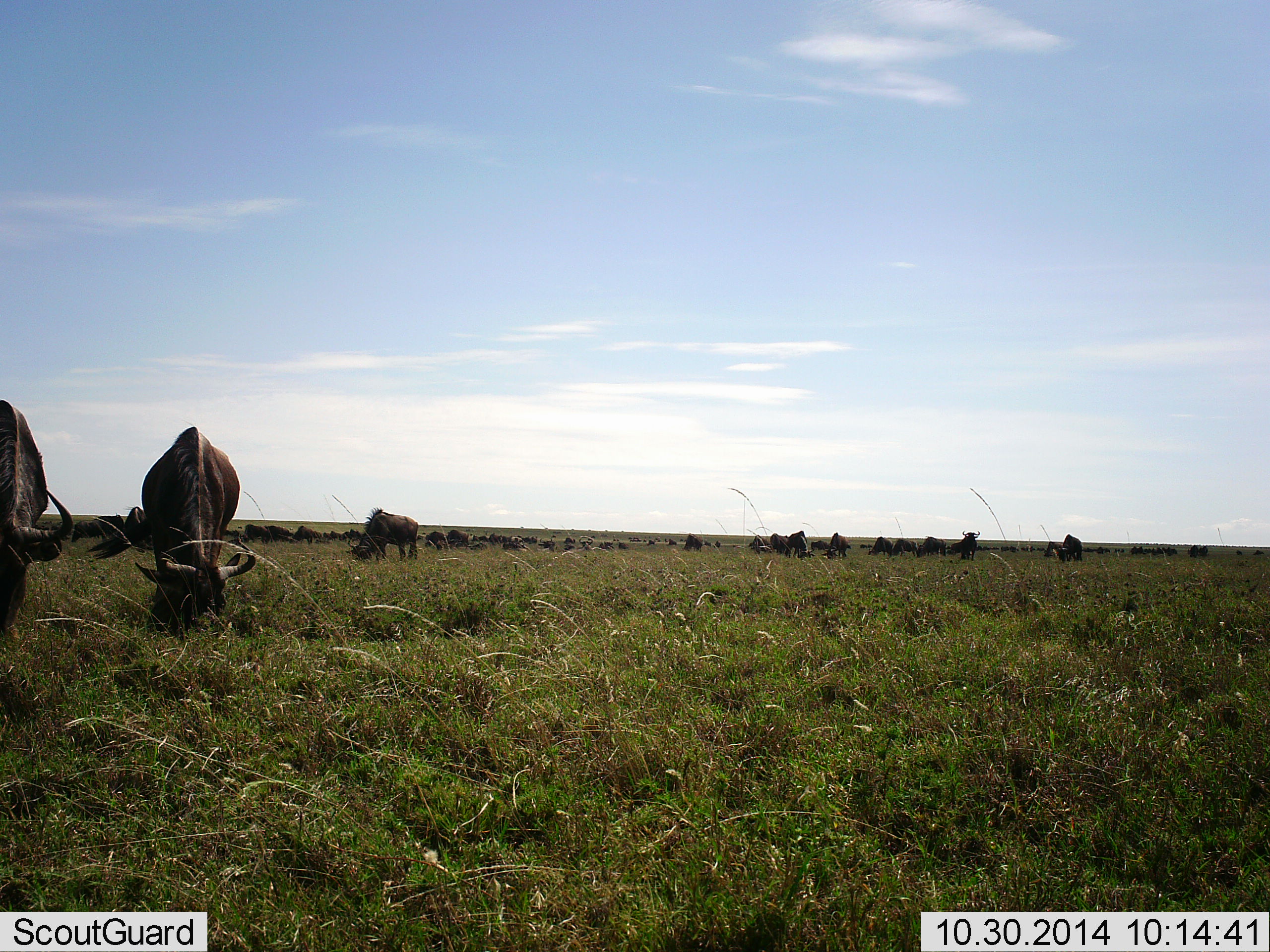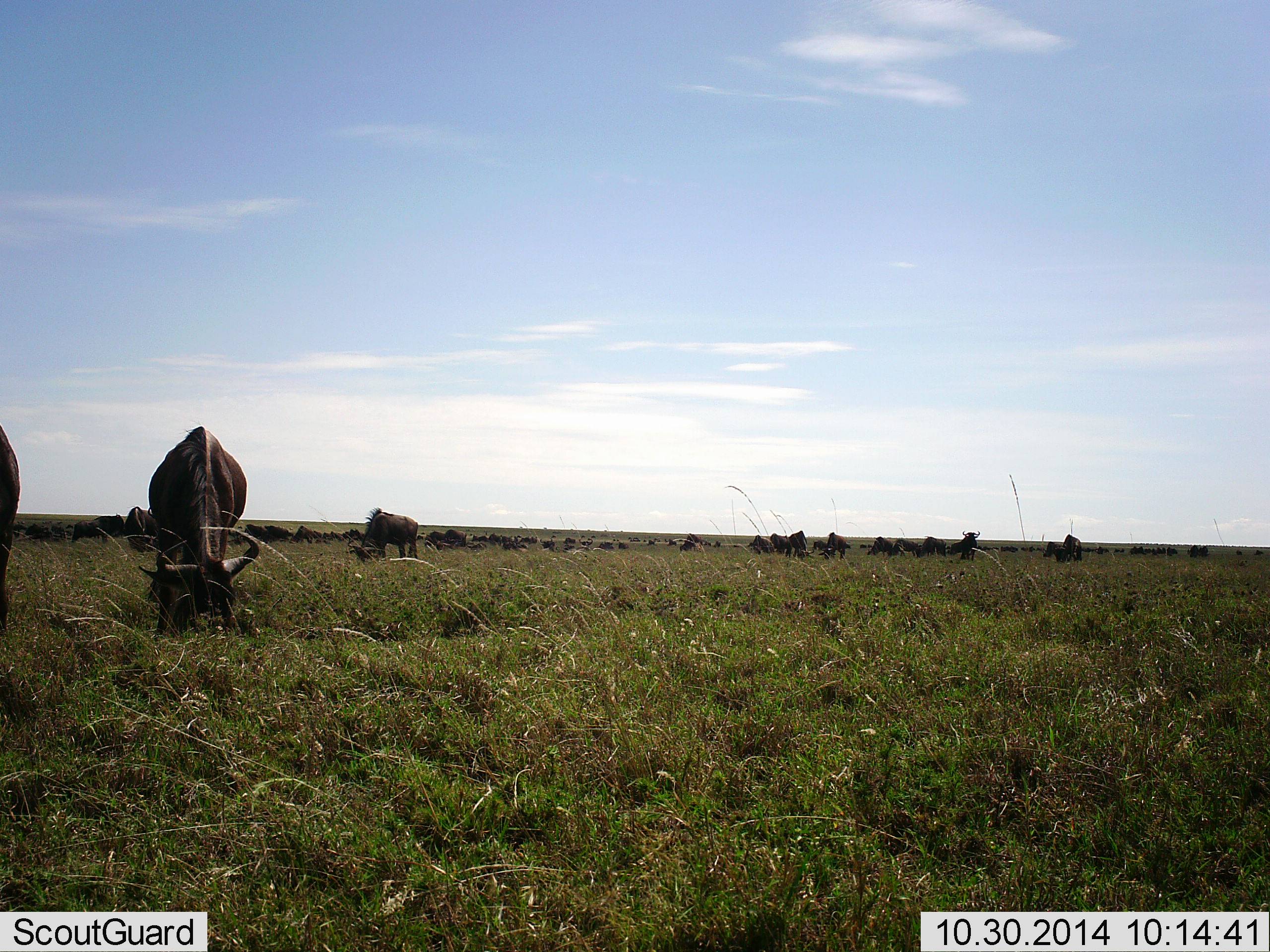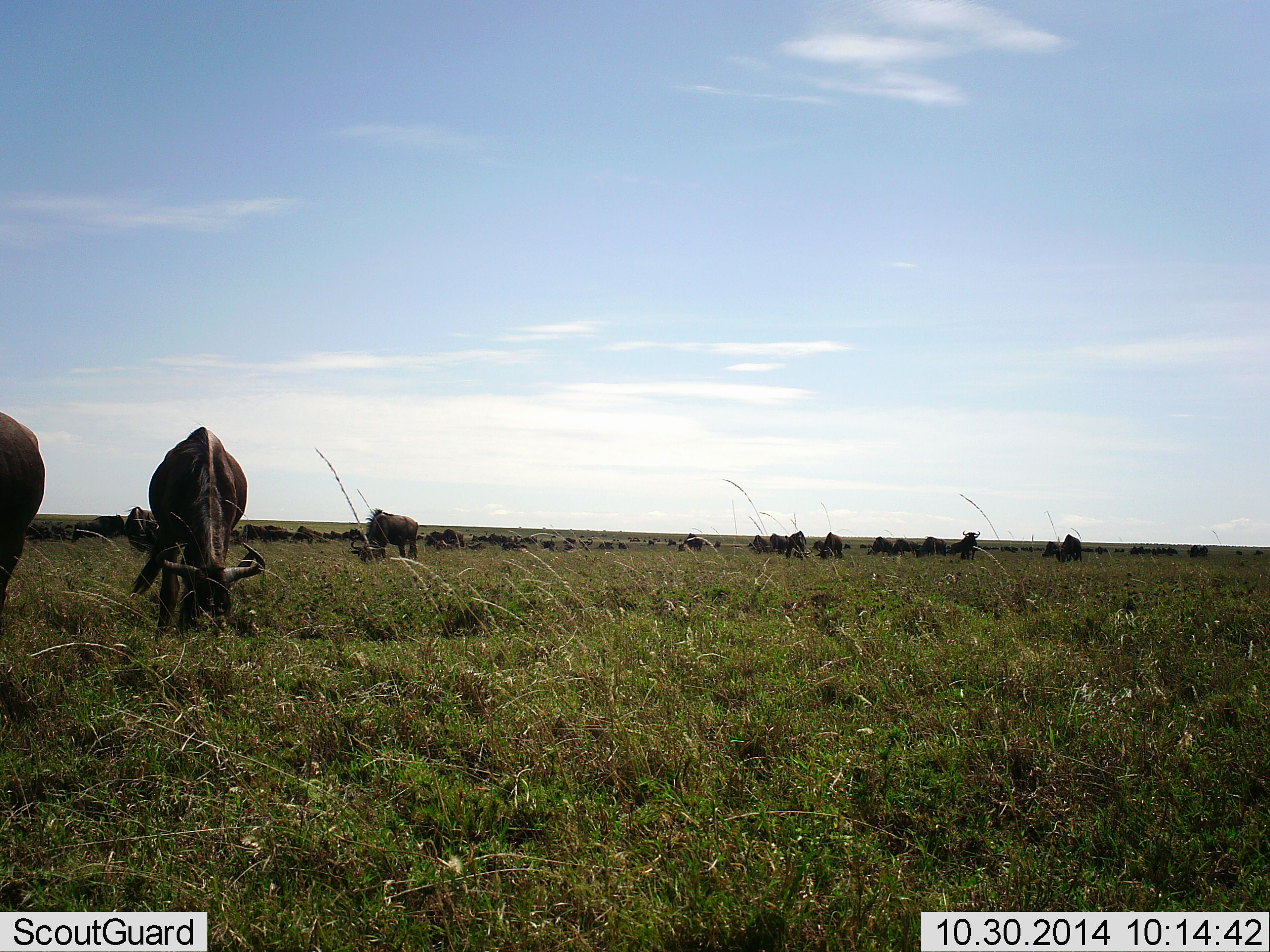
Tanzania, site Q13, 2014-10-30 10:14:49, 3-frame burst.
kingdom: Animalia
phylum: Chordata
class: Mammalia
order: Artiodactyla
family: Bovidae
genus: Connochaetes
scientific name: Connochaetes taurinus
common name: blue wildebeest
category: wildebeest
Wildebeest (blue wildebeest) (Connochaetes taurinus), count 11-50. Behavior (volunteer vote fractions): standing 10%, resting 0%, moving 20%, interacting 10%. Young present (vote fraction): 0%. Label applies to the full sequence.